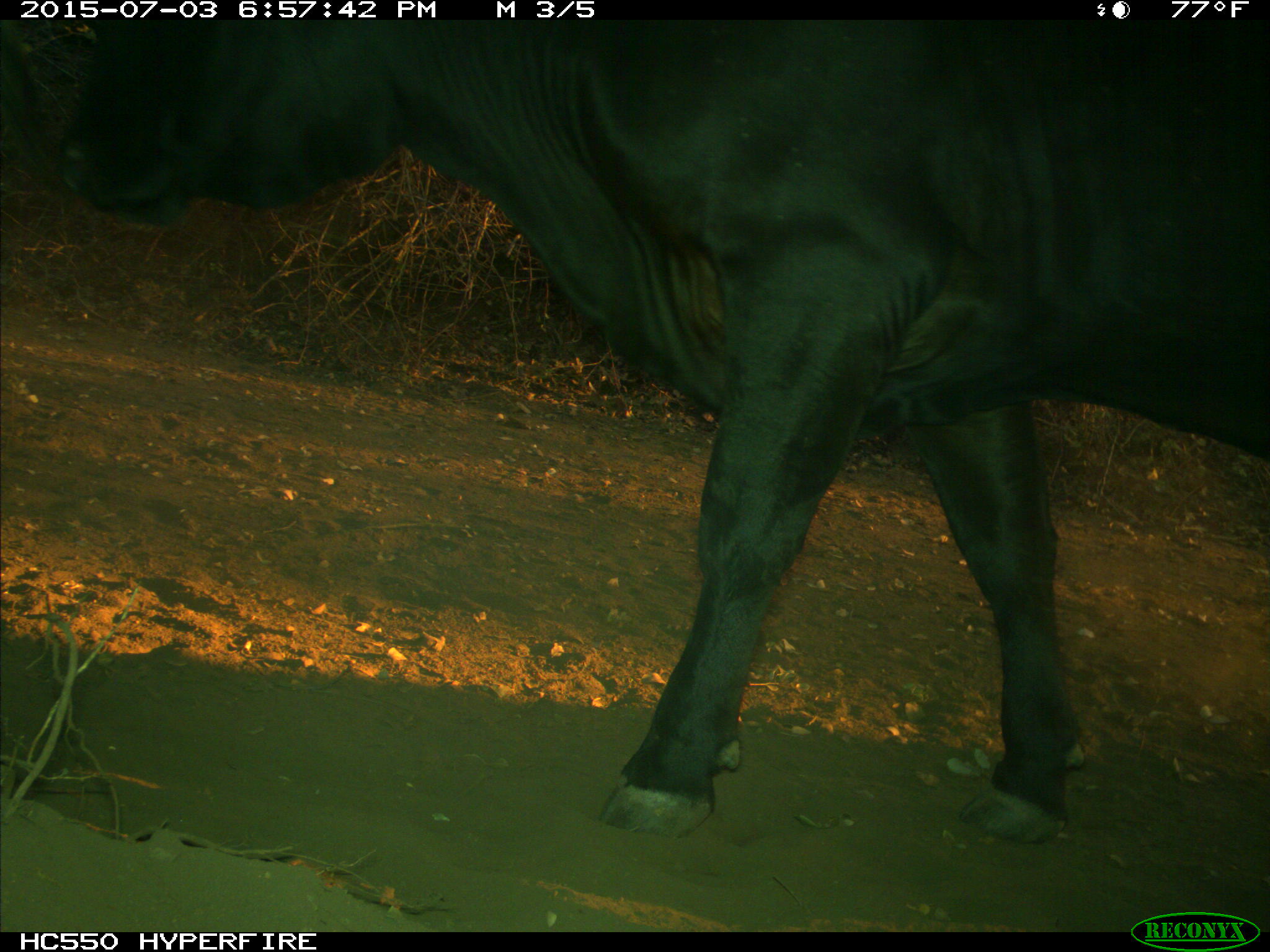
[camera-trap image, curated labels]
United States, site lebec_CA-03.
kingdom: Animalia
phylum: Chordata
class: Mammalia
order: Artiodactyla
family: Bovidae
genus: Bos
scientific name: Bos taurus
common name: domestic cow